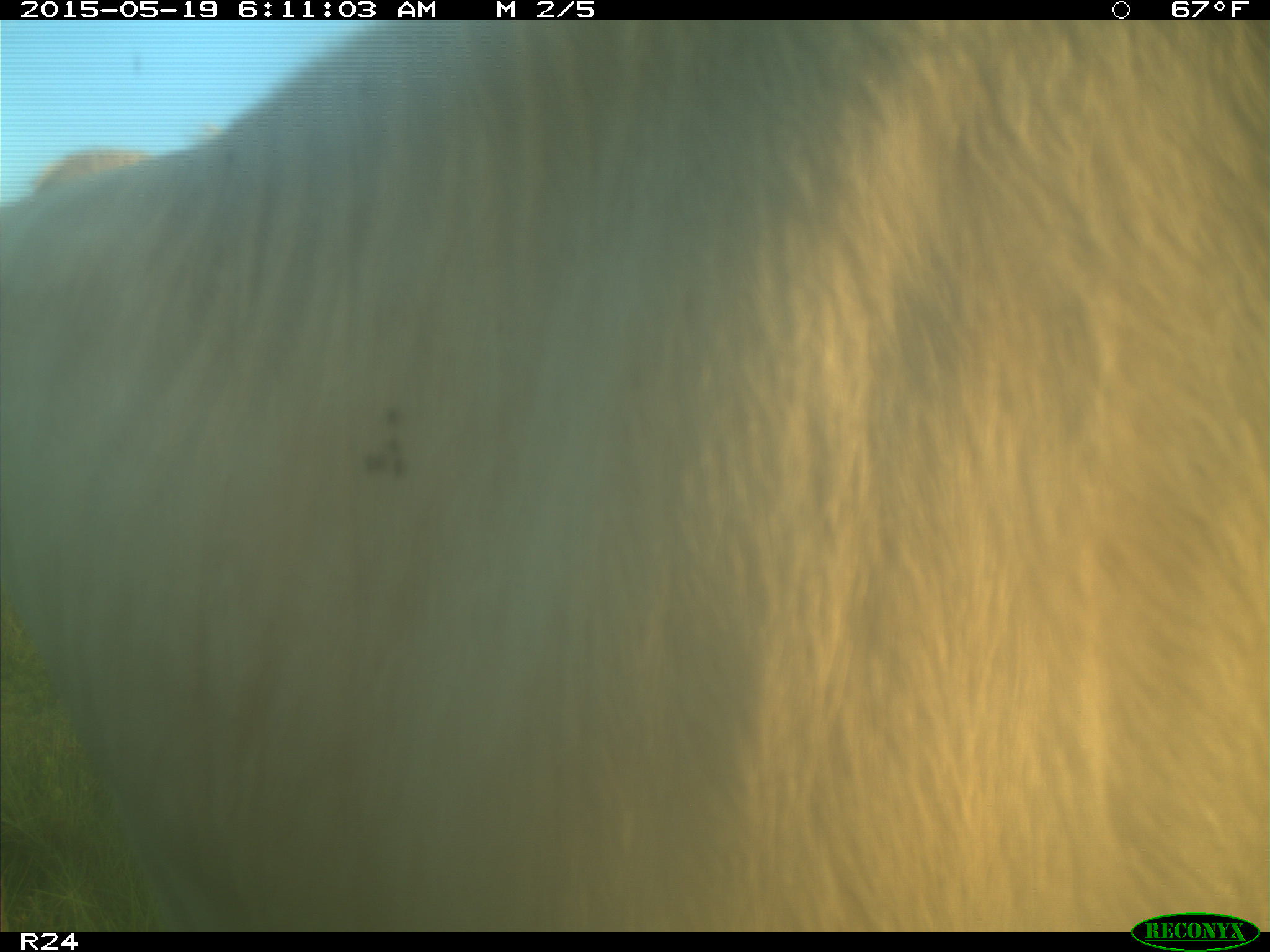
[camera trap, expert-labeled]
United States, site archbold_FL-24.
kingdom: Animalia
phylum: Chordata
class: Mammalia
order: Artiodactyla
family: Bovidae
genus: Bos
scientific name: Bos taurus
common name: domestic cow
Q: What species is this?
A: Bos taurus (domestic cow).